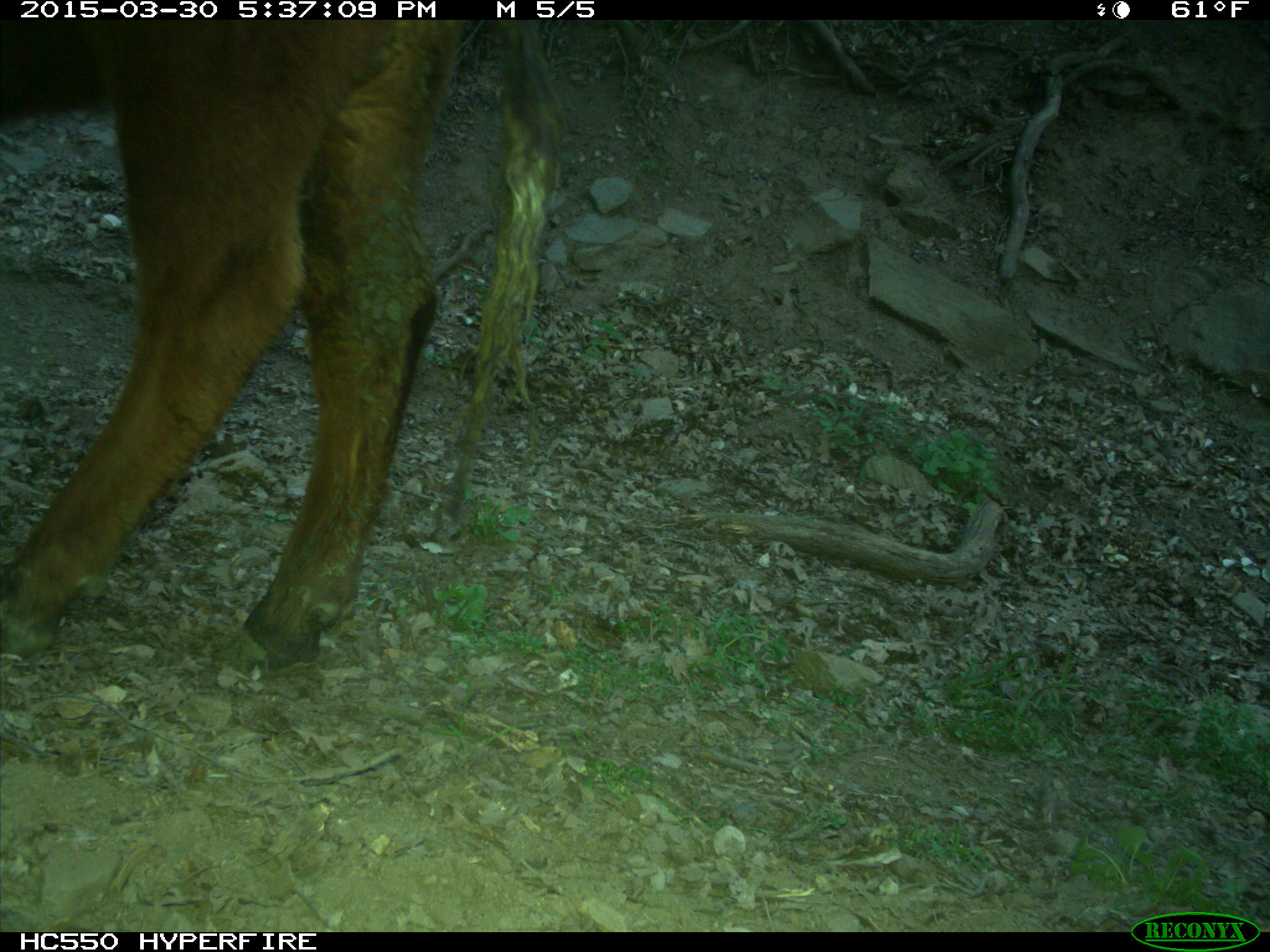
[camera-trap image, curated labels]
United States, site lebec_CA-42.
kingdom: Animalia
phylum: Chordata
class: Mammalia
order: Artiodactyla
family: Bovidae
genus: Bos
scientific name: Bos taurus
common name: domestic cow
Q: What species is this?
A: Bos taurus (domestic cow).